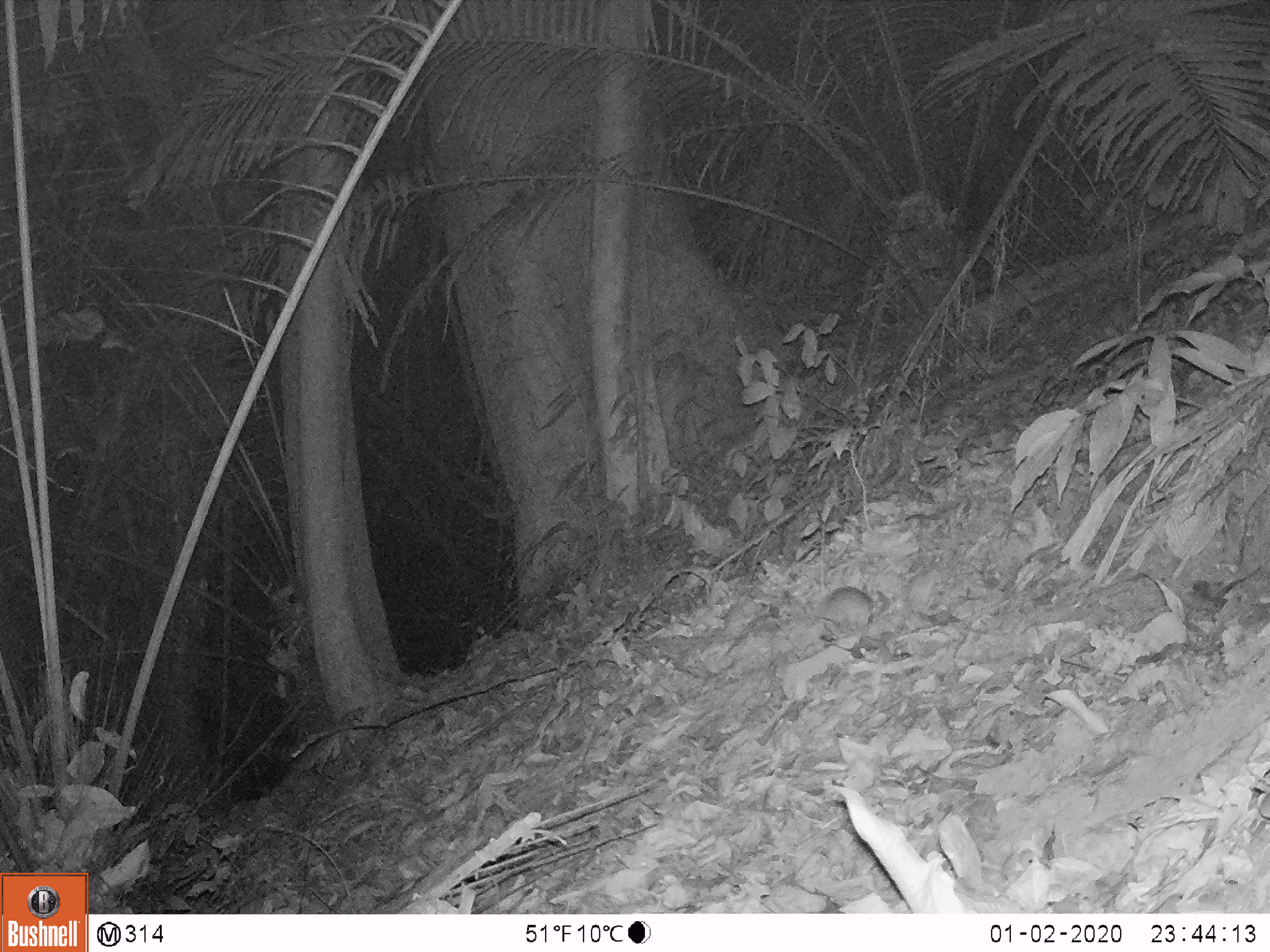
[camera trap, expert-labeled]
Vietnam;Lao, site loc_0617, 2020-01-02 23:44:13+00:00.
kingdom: Animalia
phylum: Chordata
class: Mammalia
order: Rodentia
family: Muridae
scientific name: Muridae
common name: old-world mice and rats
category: unidentified murid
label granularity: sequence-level